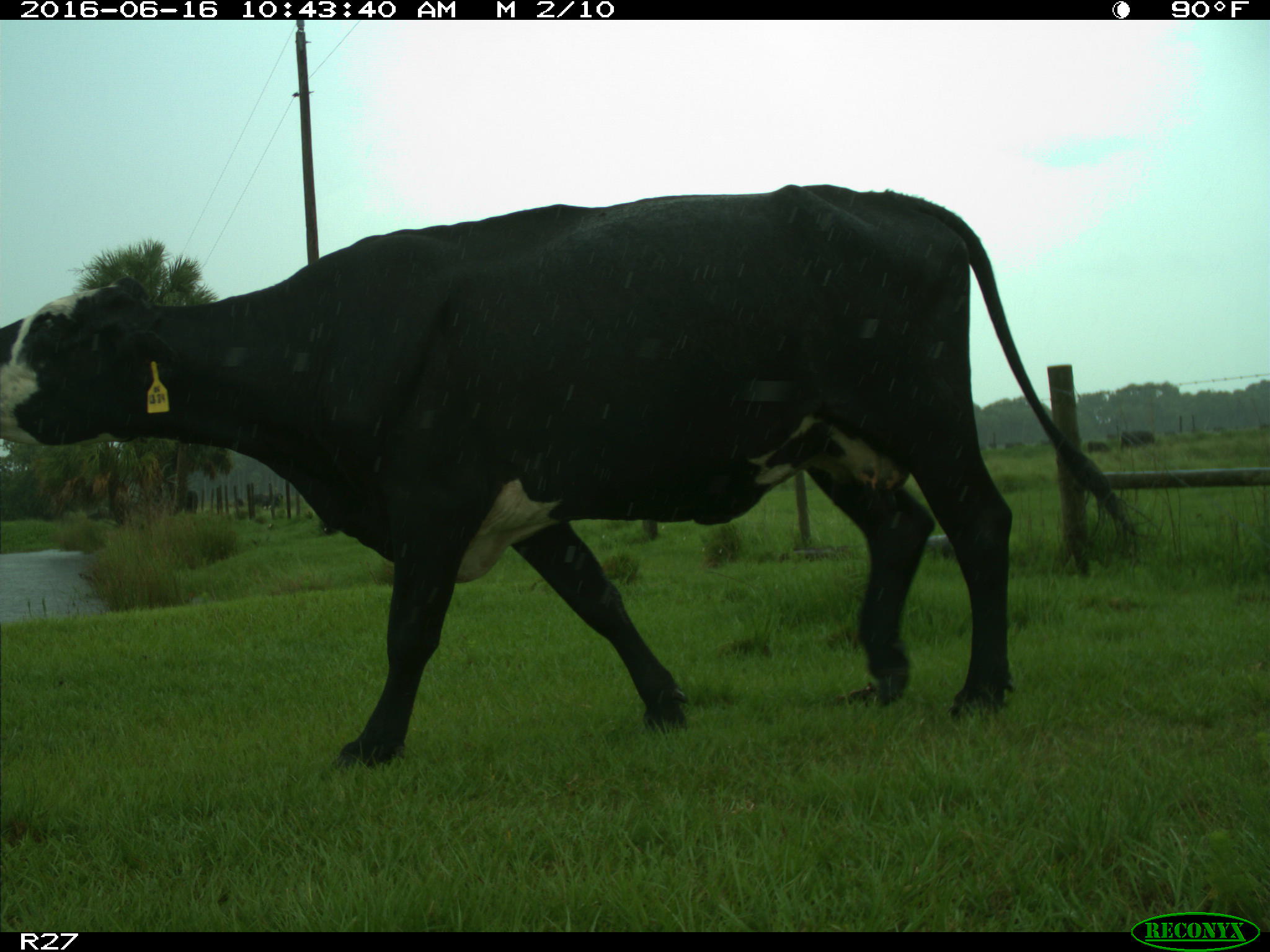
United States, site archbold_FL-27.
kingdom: Animalia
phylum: Chordata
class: Mammalia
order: Artiodactyla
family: Bovidae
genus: Bos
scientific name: Bos taurus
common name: domestic cow